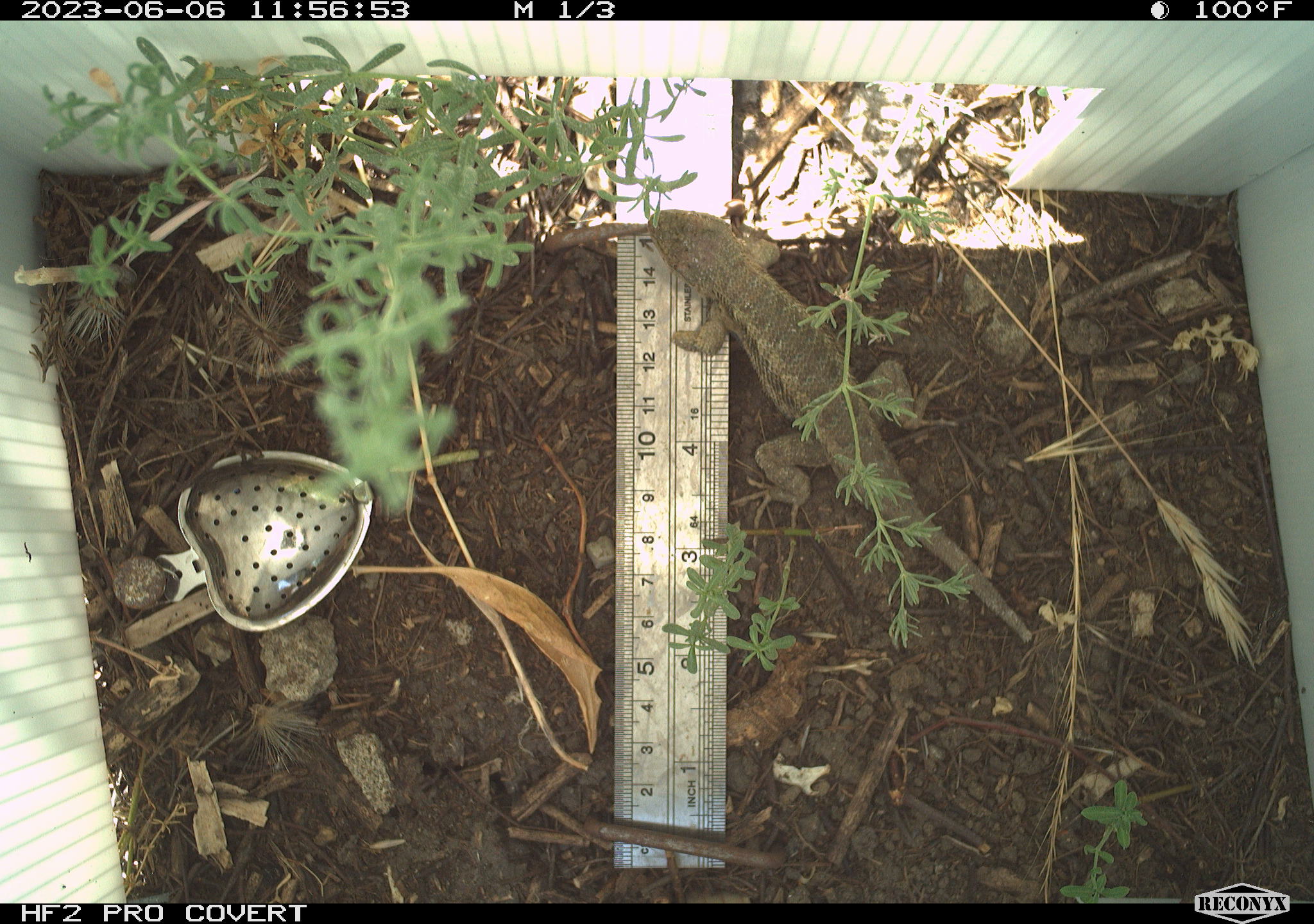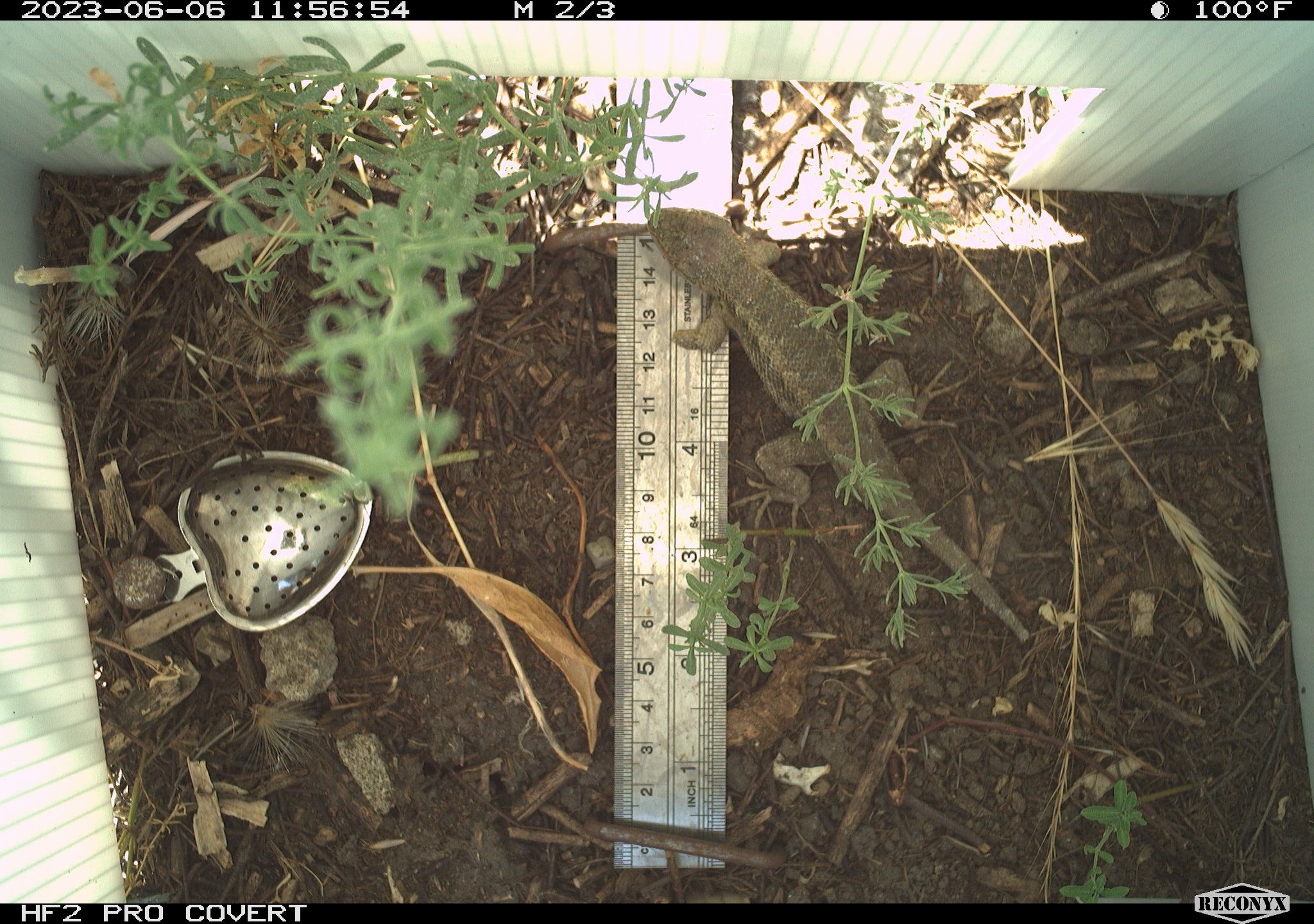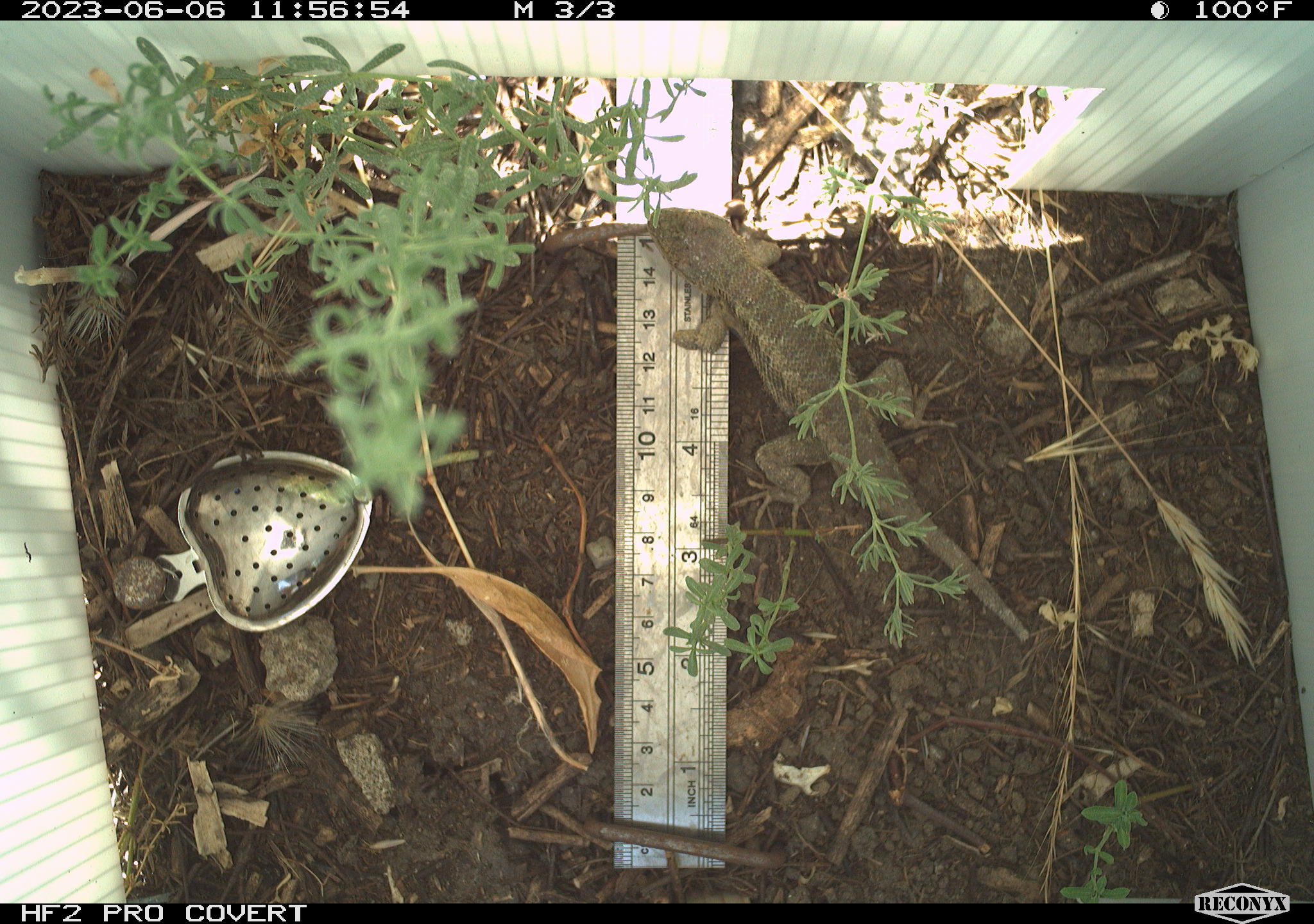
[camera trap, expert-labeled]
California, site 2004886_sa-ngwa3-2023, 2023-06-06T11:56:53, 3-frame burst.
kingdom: Animalia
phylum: Chordata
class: Reptilia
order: Squamata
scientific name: Squamata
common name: lizards and snakes